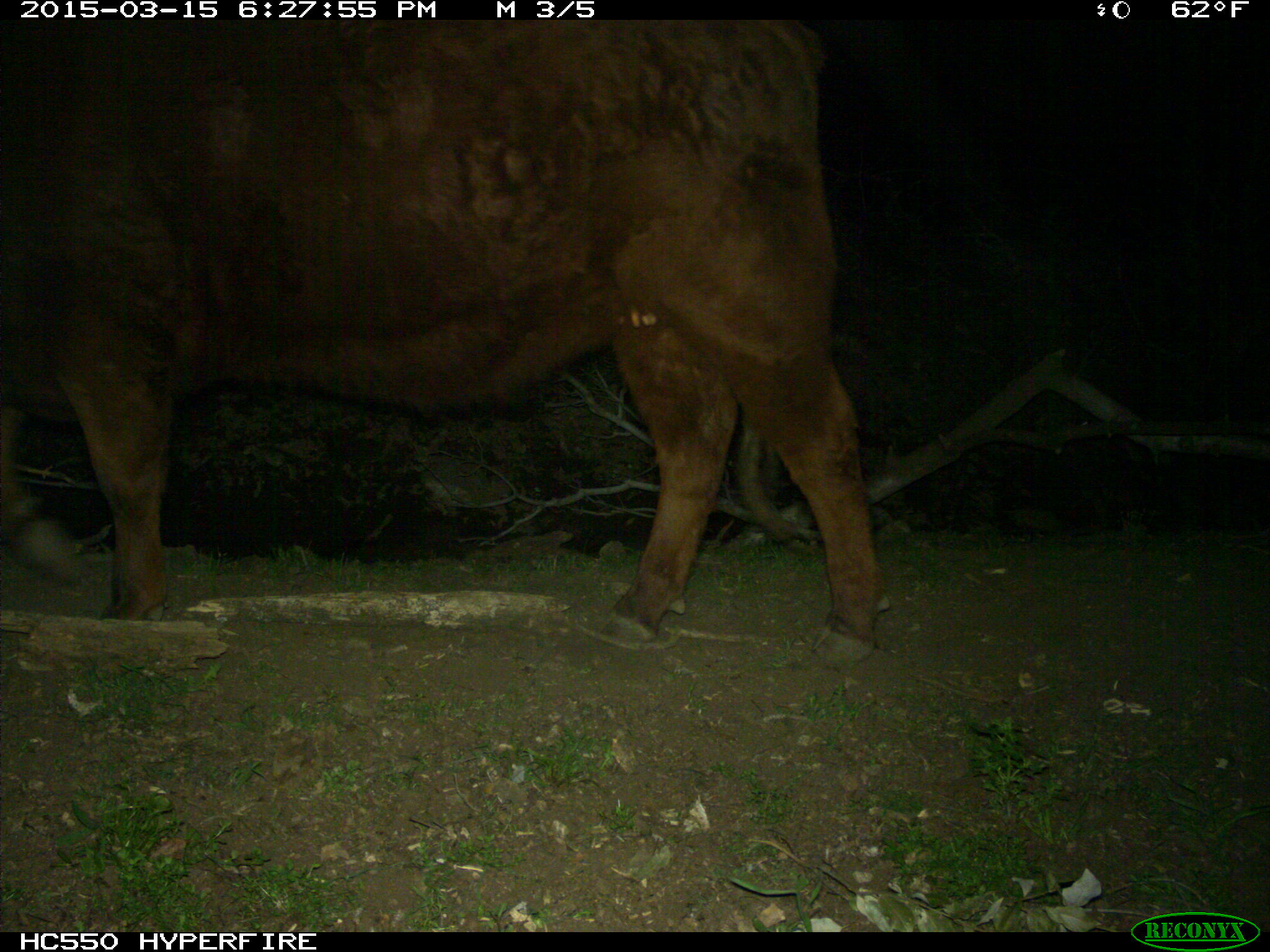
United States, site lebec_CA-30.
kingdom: Animalia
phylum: Chordata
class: Mammalia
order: Artiodactyla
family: Bovidae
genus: Bos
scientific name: Bos taurus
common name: domestic cow